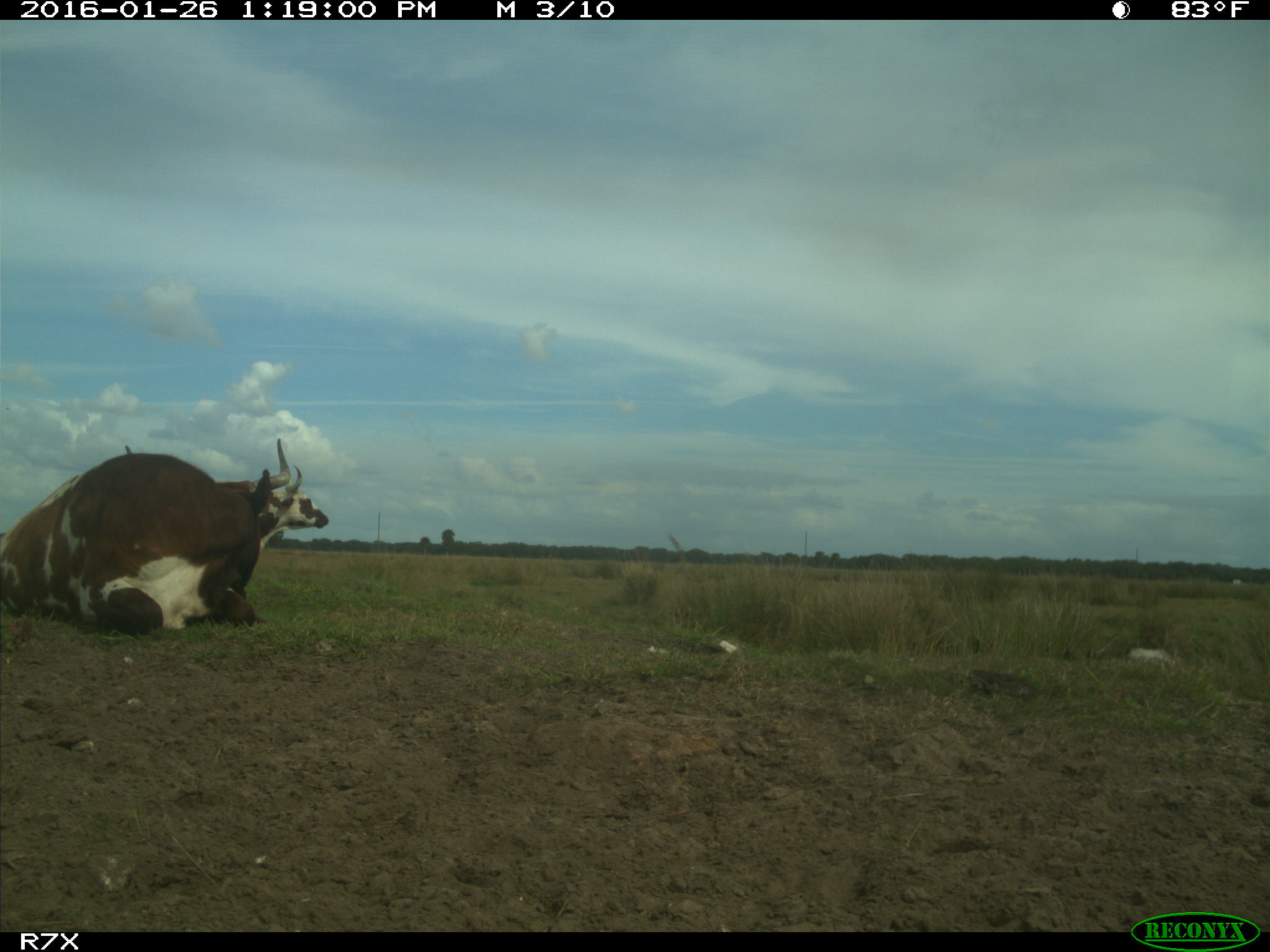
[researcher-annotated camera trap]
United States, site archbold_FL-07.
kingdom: Animalia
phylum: Chordata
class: Mammalia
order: Artiodactyla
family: Bovidae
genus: Bos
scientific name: Bos taurus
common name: domestic cow